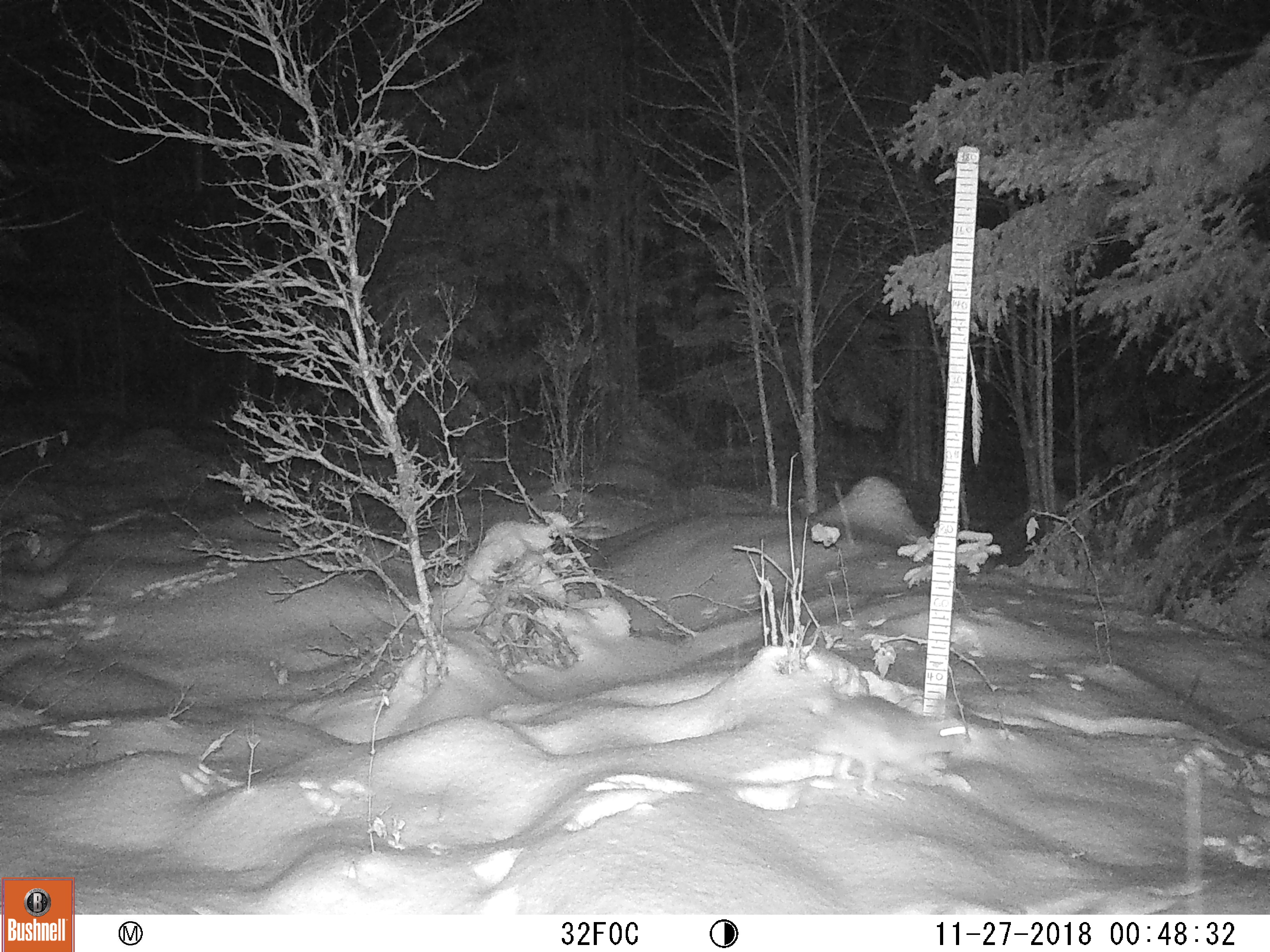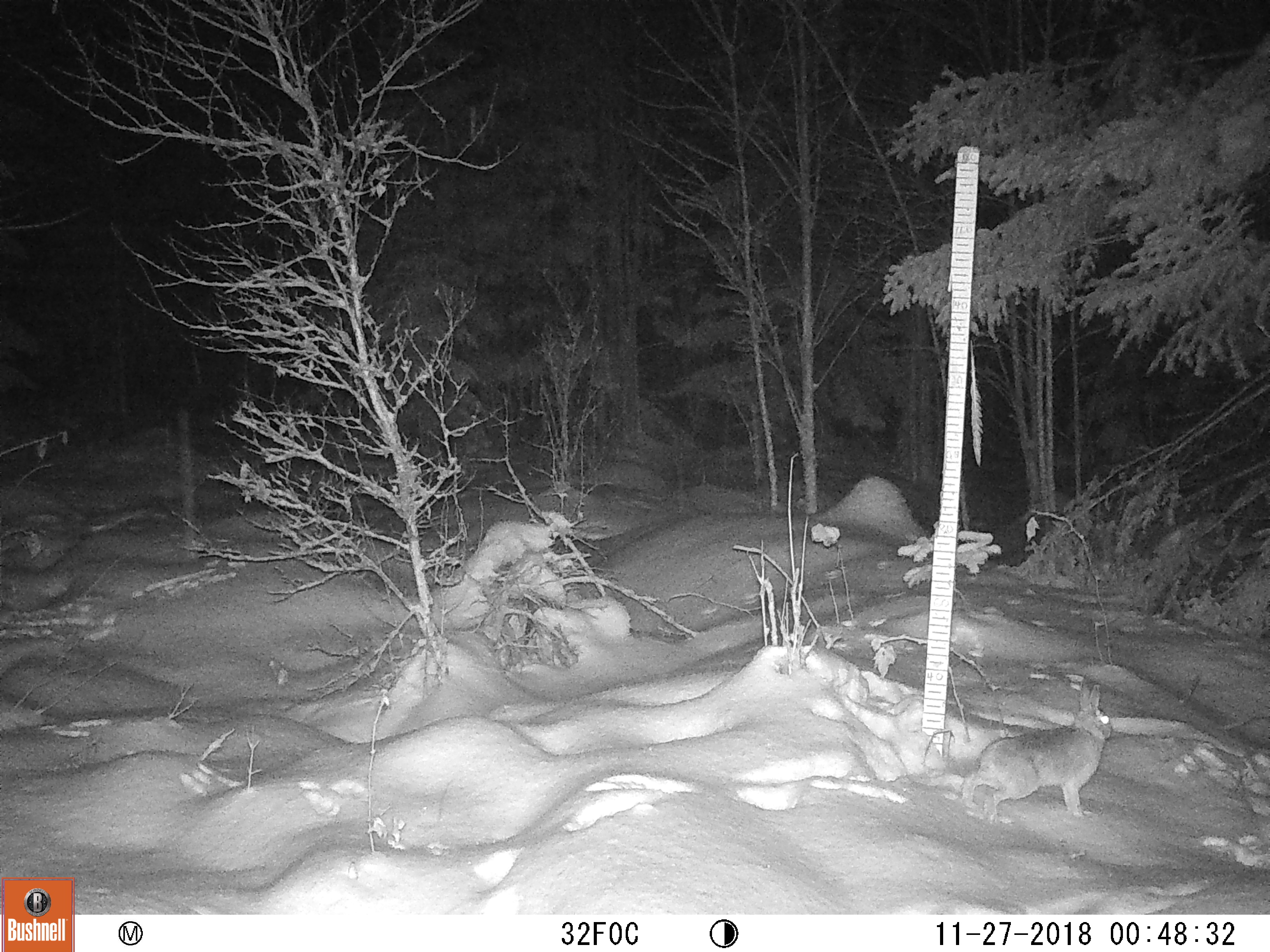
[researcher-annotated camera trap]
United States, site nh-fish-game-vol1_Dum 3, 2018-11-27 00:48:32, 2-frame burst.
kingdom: Animalia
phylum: Chordata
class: Mammalia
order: Lagomorpha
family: Leporidae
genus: Lepus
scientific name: Lepus americanus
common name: snowshoe hare